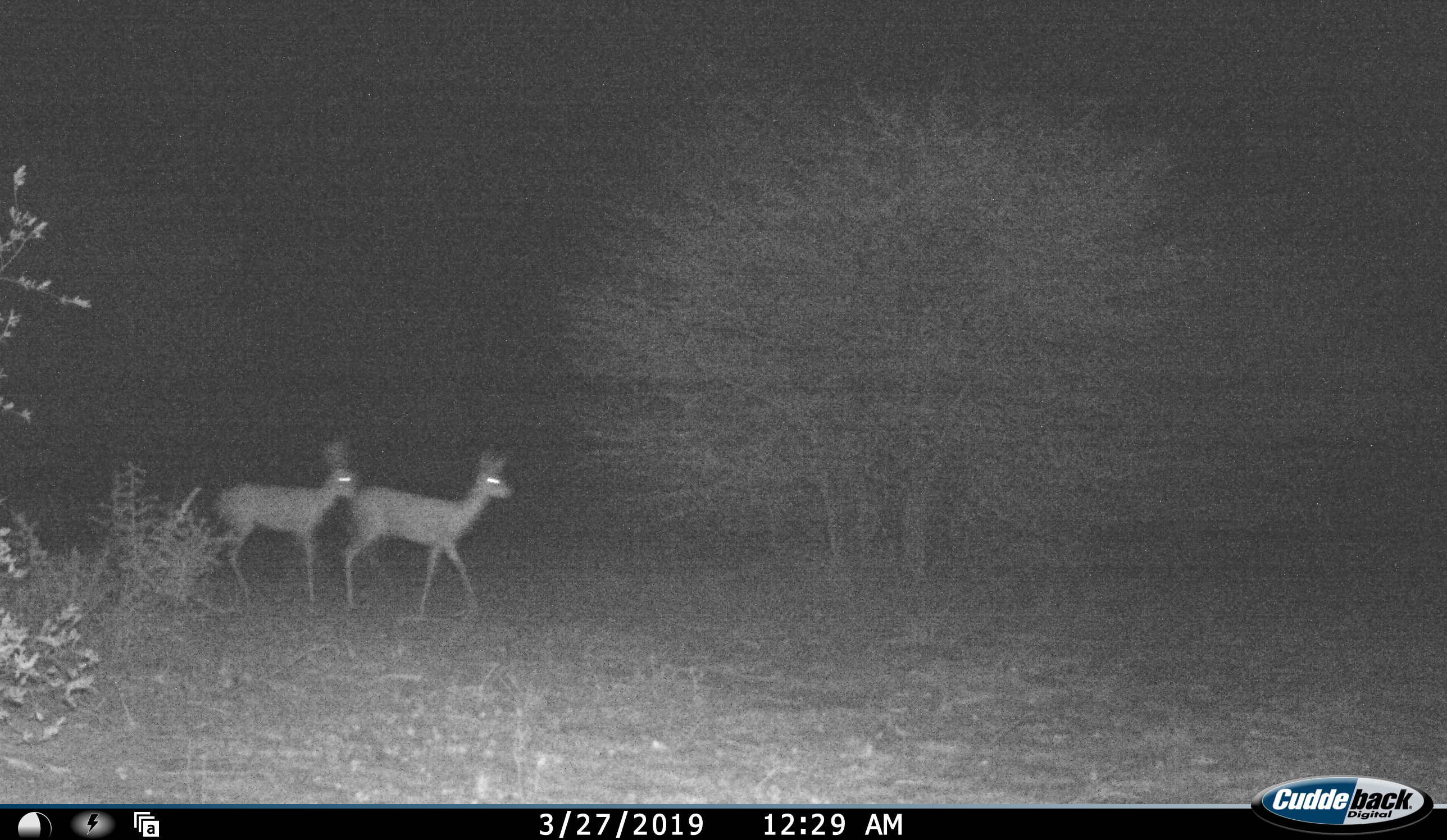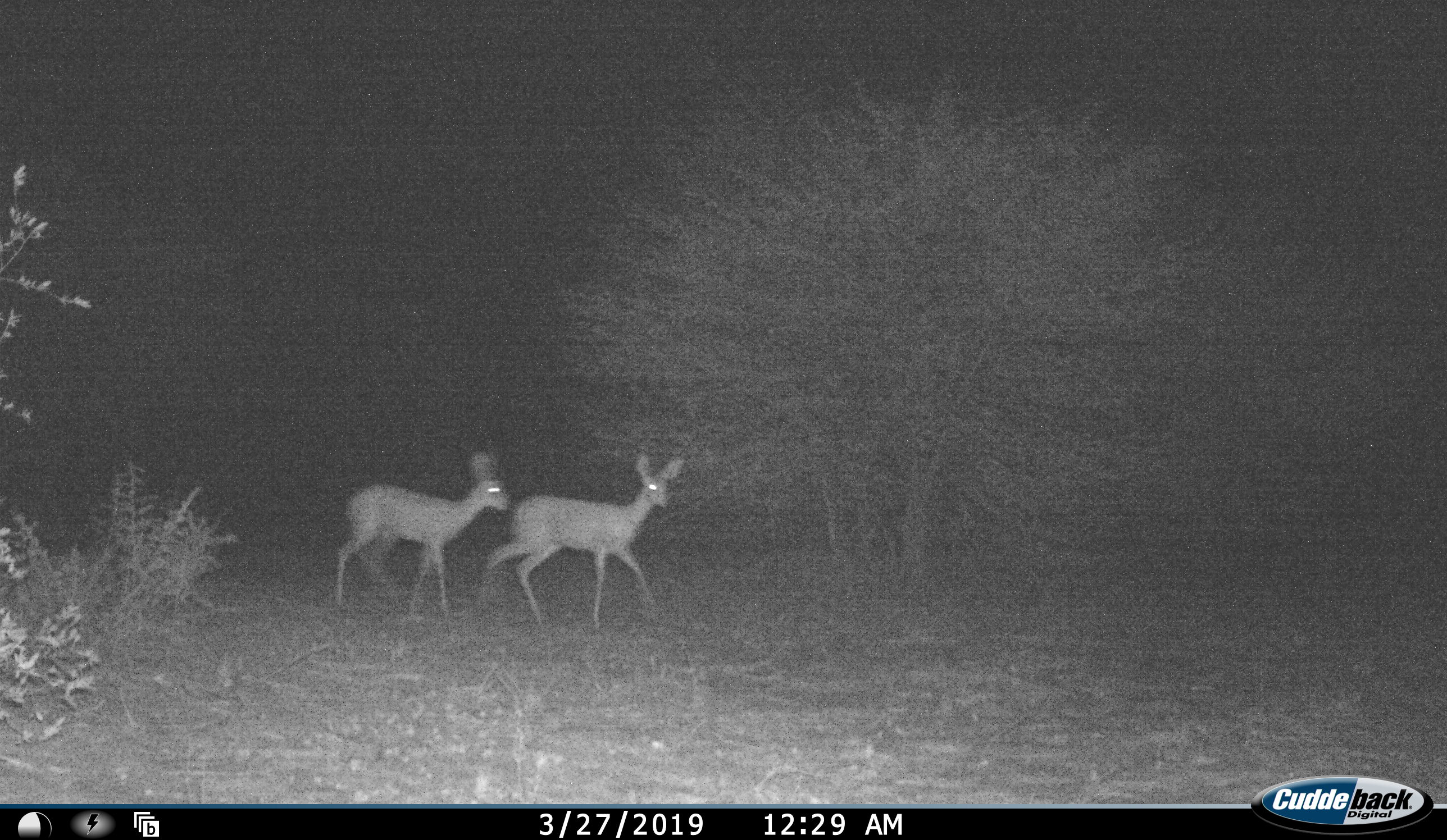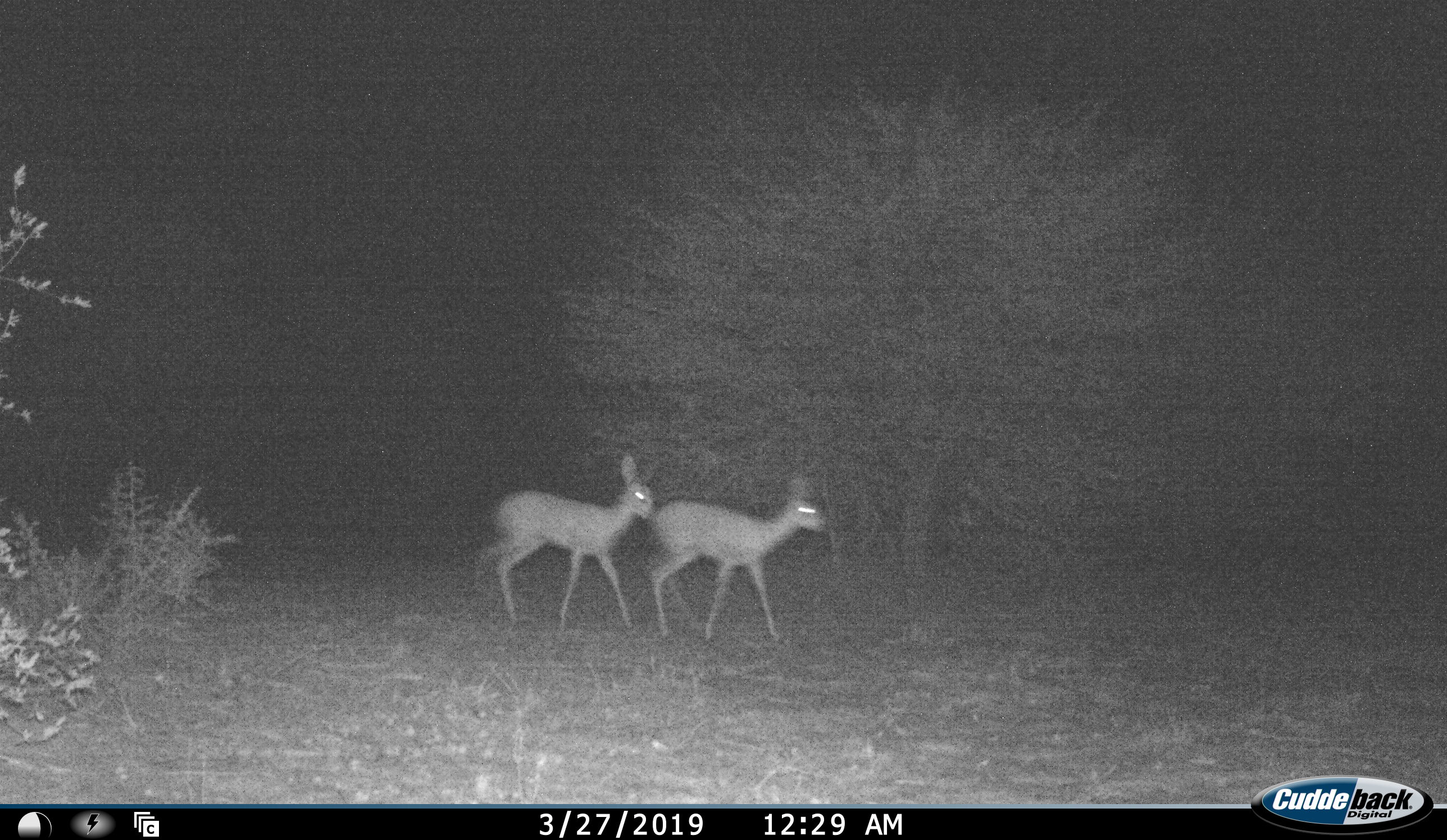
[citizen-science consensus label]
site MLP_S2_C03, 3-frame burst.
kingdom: Animalia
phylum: Chordata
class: Mammalia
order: Artiodactyla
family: Bovidae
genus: Raphicerus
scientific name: Raphicerus campestris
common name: steenbok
Steenbok (Raphicerus campestris), count 2. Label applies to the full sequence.